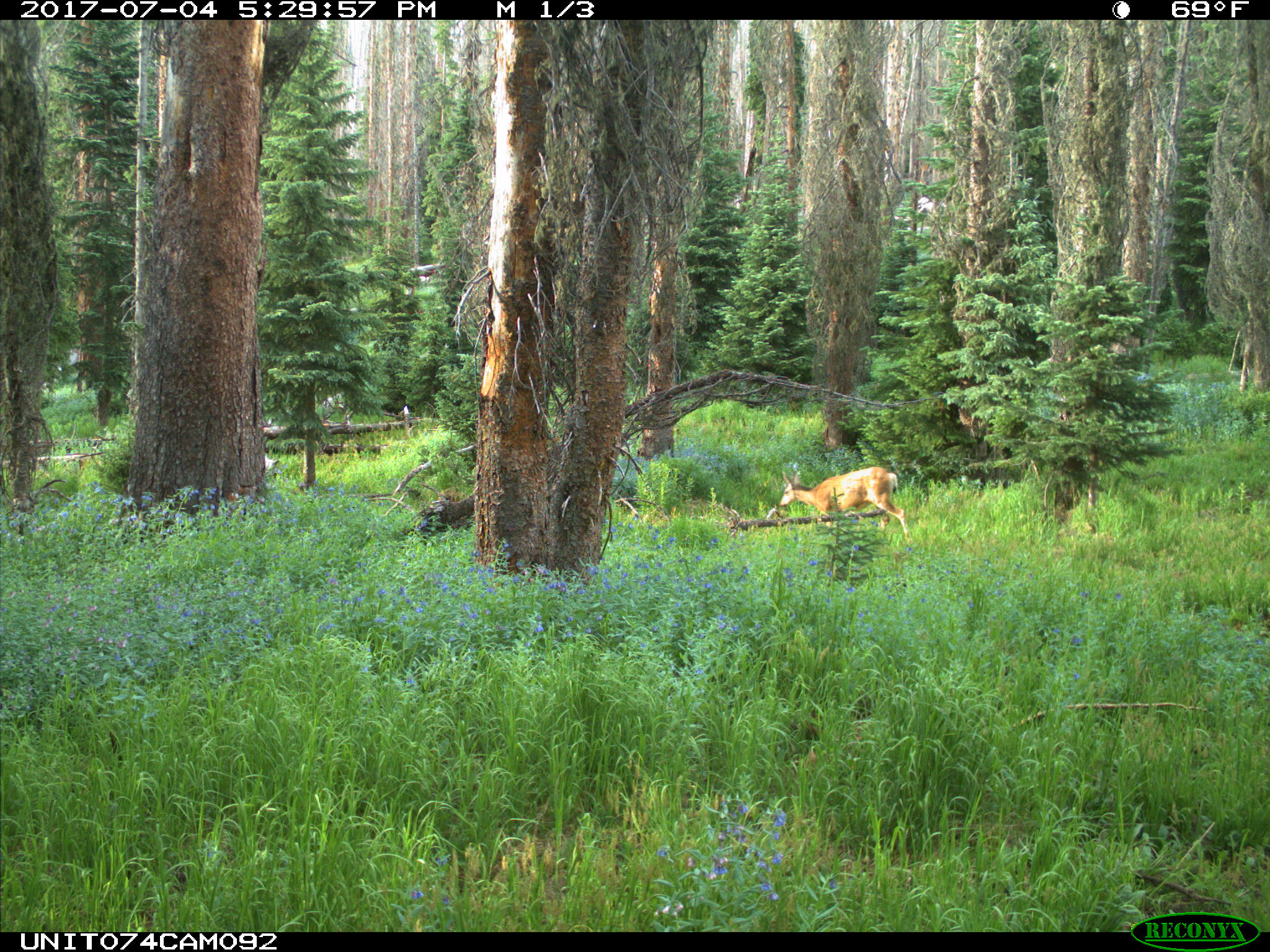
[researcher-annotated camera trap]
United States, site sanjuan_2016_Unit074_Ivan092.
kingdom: Animalia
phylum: Chordata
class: Mammalia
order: Artiodactyla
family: Cervidae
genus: Odocoileus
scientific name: Odocoileus hemionus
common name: mule deer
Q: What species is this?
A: Odocoileus hemionus (mule deer).